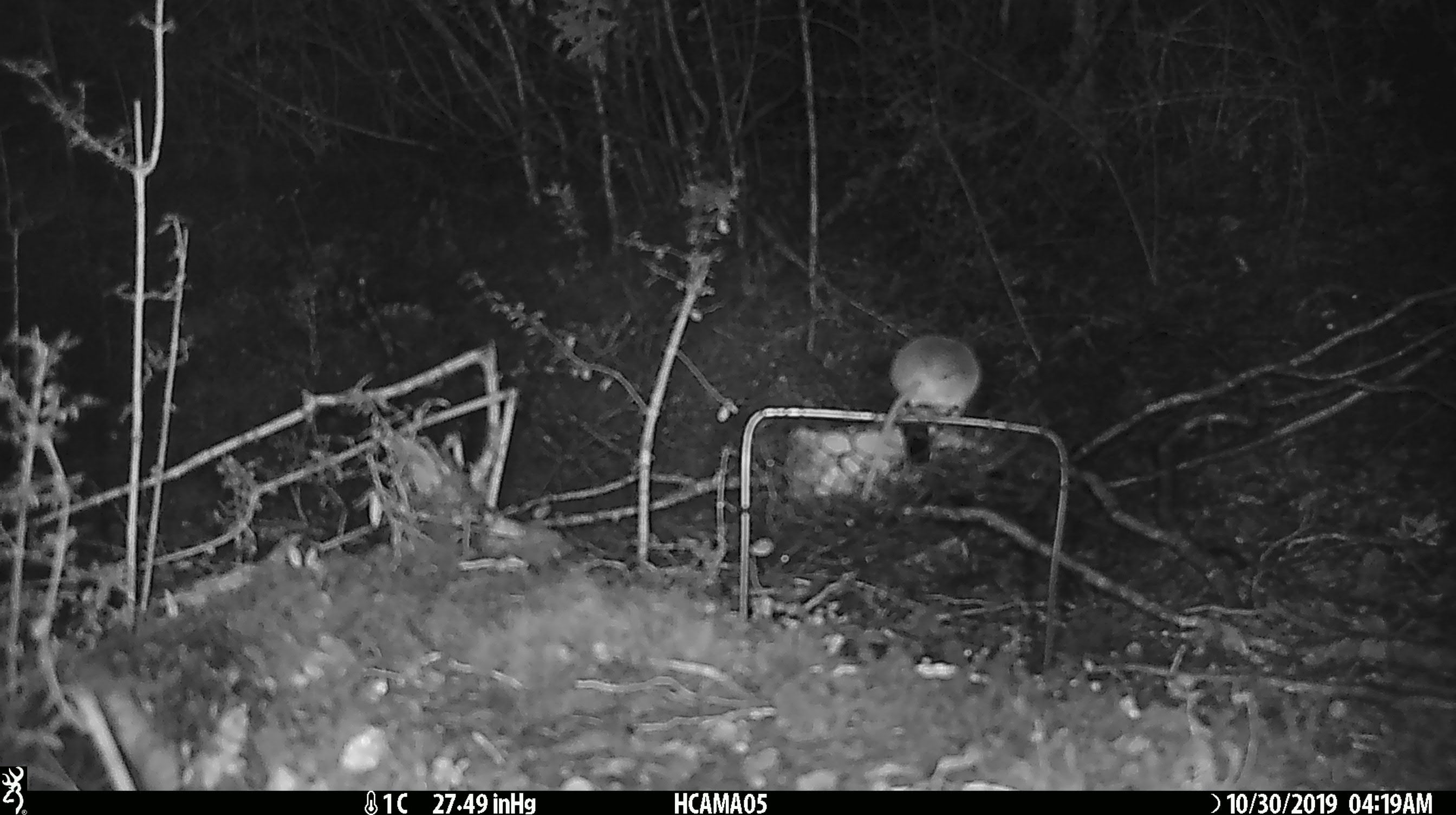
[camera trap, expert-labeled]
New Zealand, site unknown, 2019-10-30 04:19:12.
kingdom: Animalia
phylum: Chordata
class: Mammalia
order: Rodentia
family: Muridae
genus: Mus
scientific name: Mus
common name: mouse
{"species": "mouse (Mus)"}